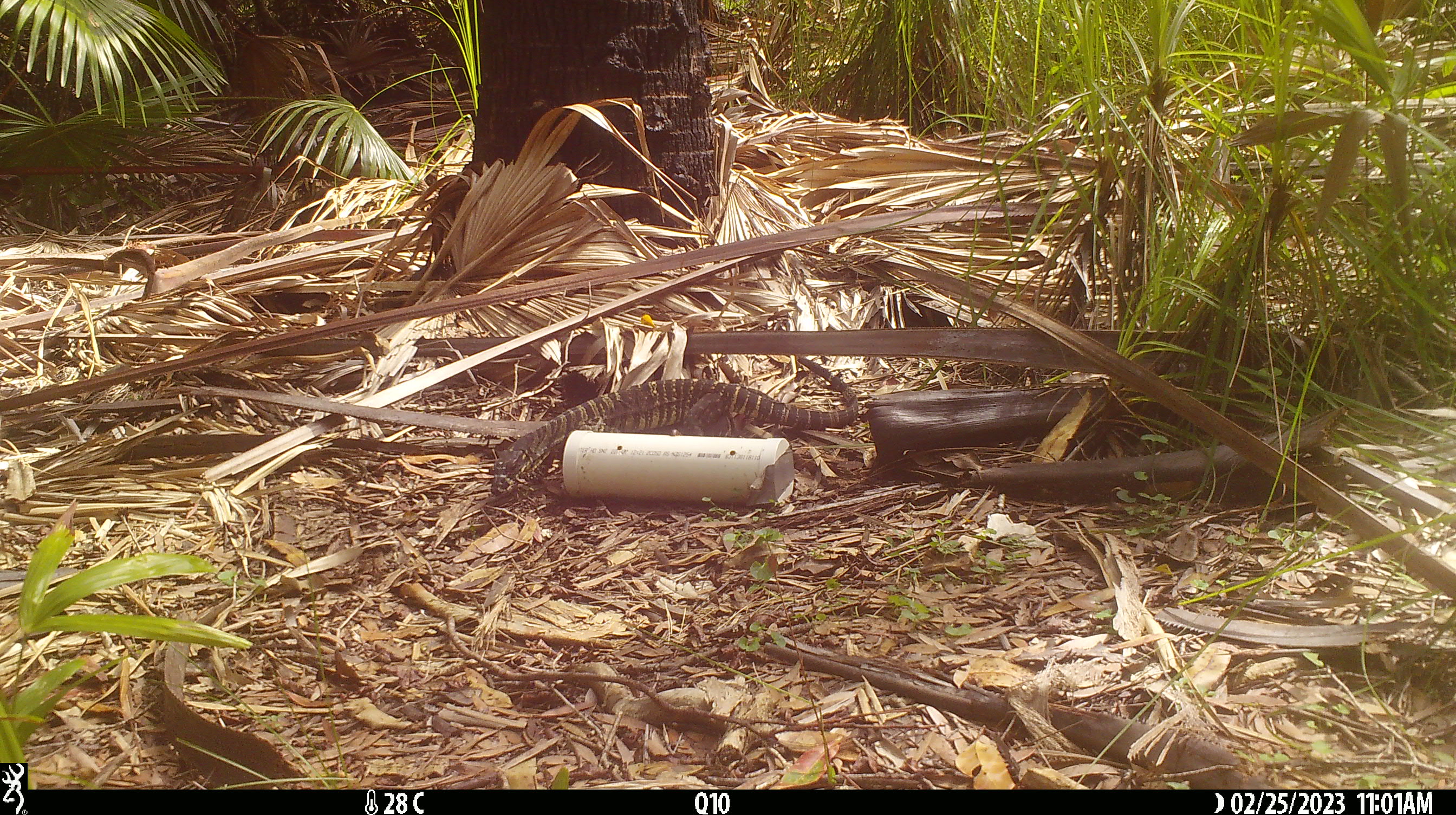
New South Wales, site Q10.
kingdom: Animalia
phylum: Chordata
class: Reptilia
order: Squamata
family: Varanidae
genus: Varanus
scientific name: Varanus varius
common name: lace monitor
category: goanna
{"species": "goanna (lace monitor) (Varanus varius)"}